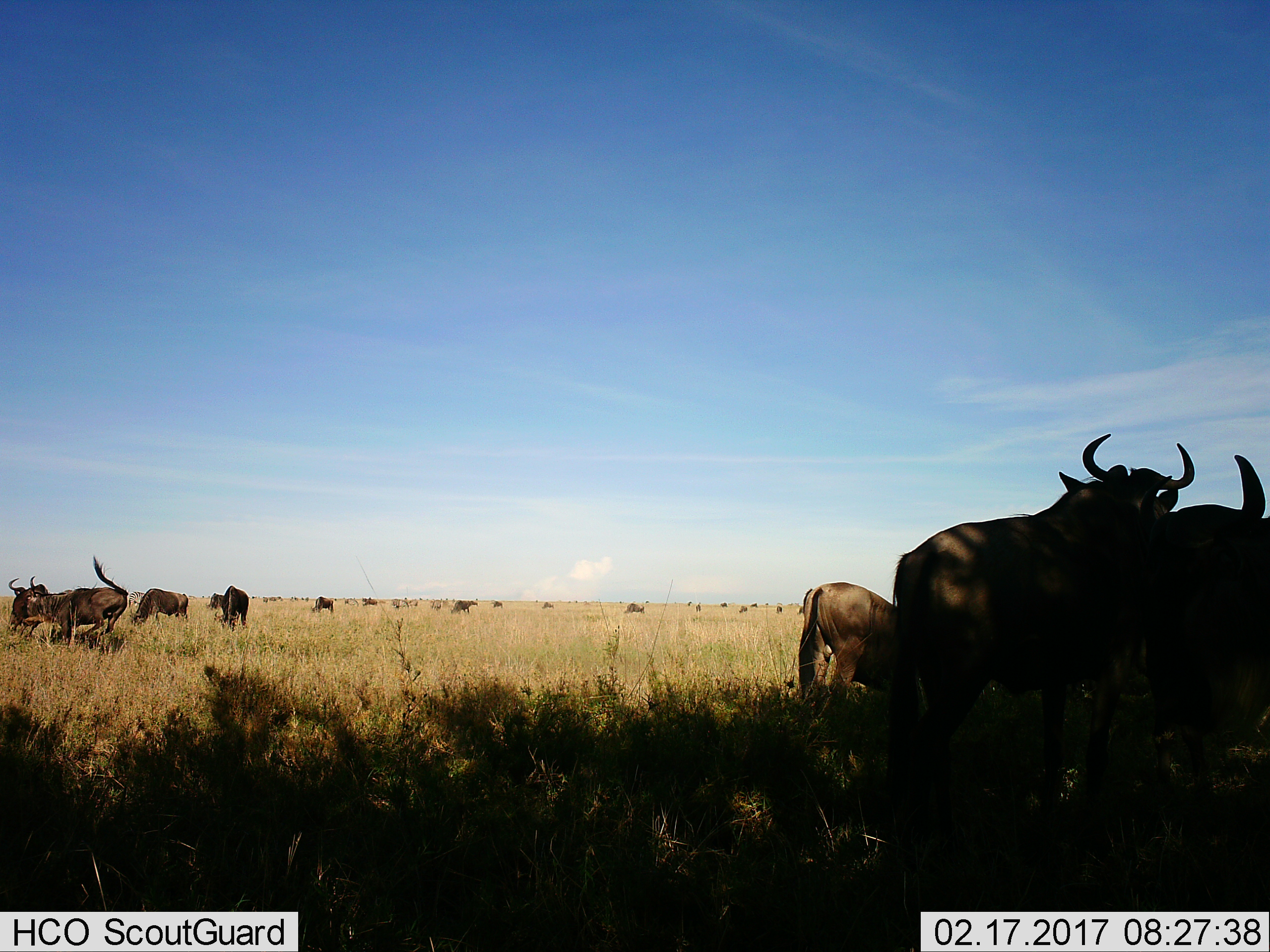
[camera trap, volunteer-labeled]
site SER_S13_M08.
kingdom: Animalia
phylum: Chordata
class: Mammalia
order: Artiodactyla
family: Bovidae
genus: Connochaetes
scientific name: Connochaetes taurinus taurinus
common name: blue wildebeest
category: wildebeestblue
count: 11-50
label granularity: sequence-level